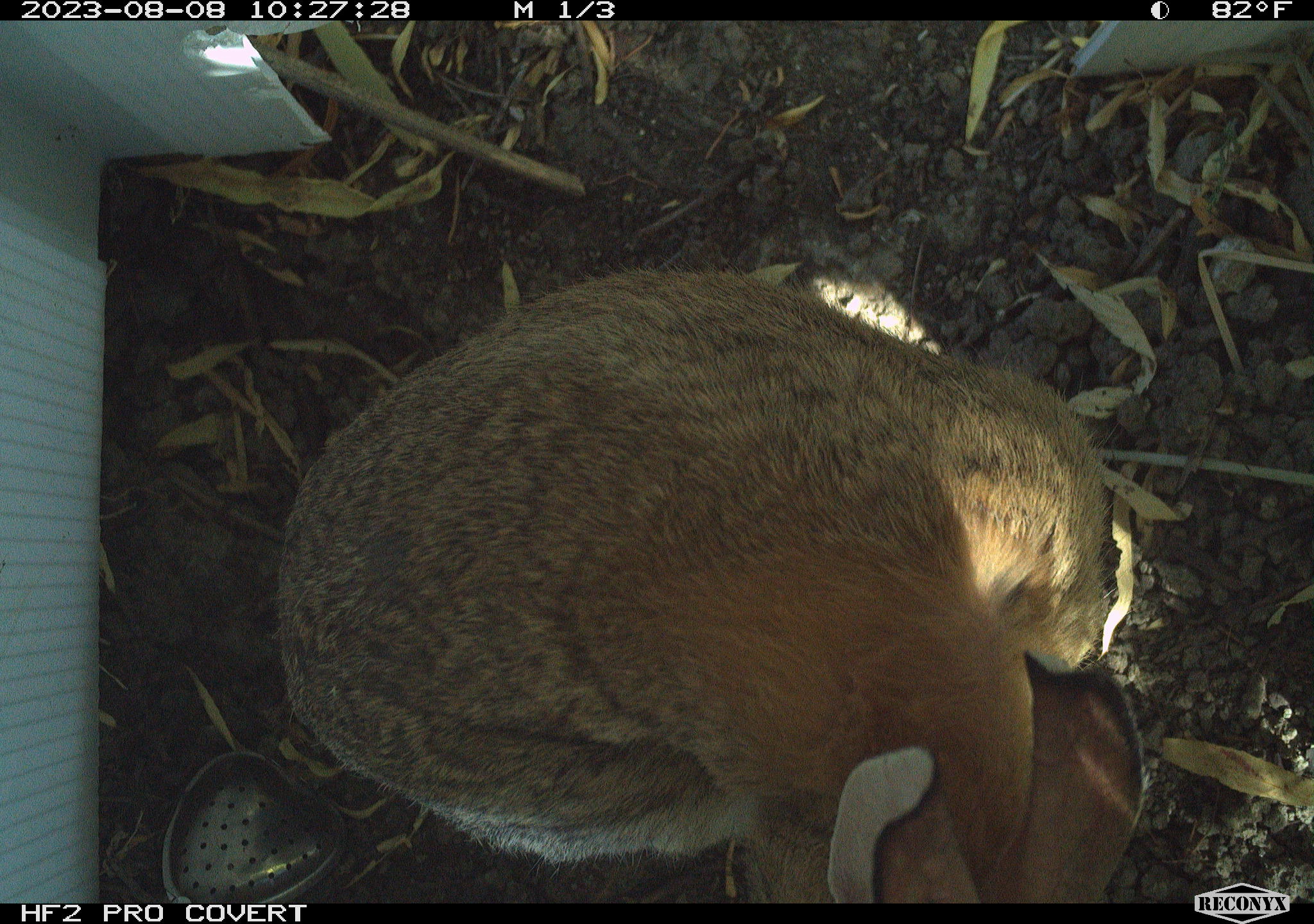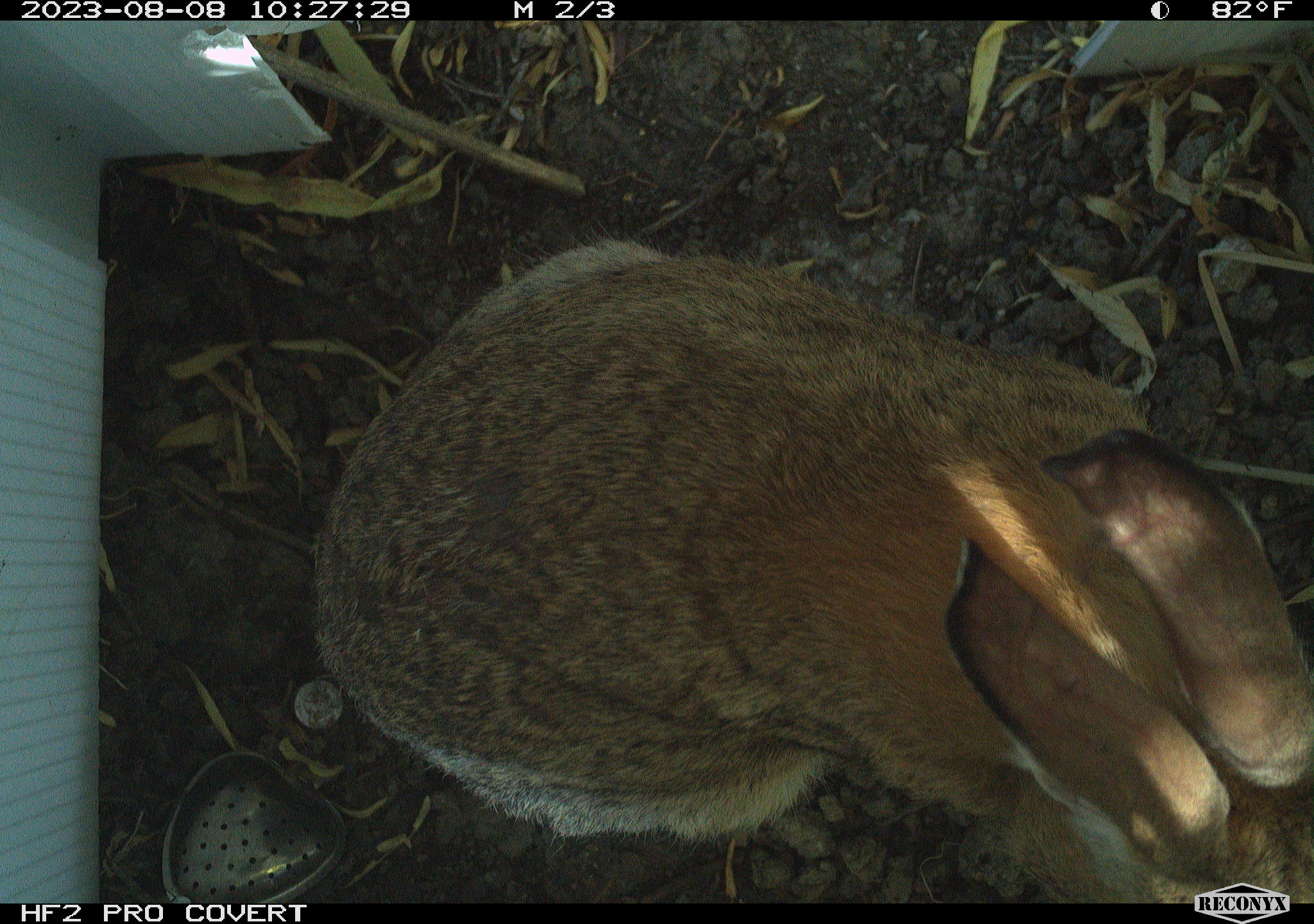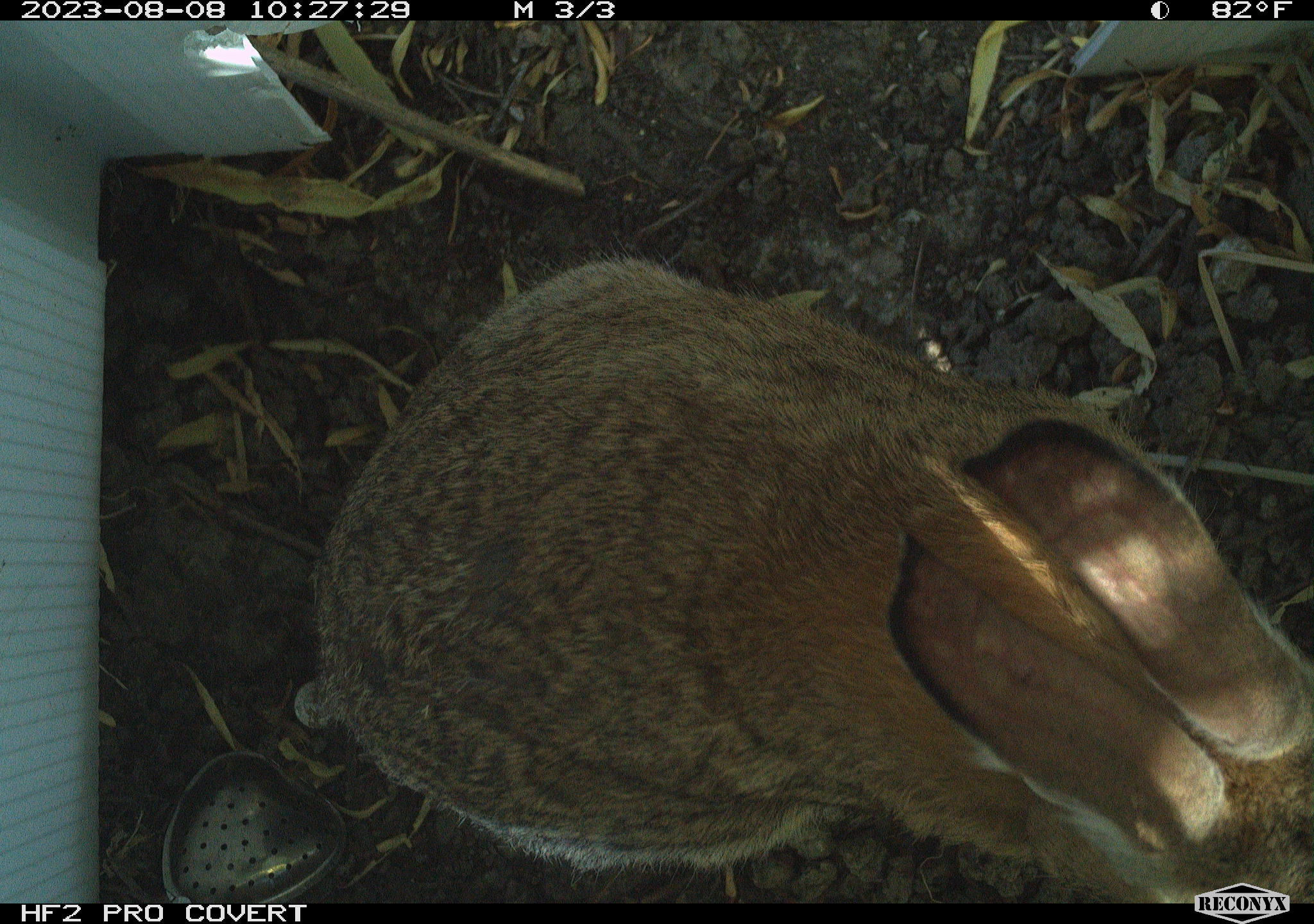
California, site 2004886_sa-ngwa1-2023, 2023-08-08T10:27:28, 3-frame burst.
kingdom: Animalia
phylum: Chordata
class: Mammalia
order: Lagomorpha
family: Leporidae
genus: Sylvilagus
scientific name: Sylvilagus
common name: cottontail rabbits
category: sylvilagus species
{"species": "sylvilagus species (cottontail rabbits) (Sylvilagus)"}